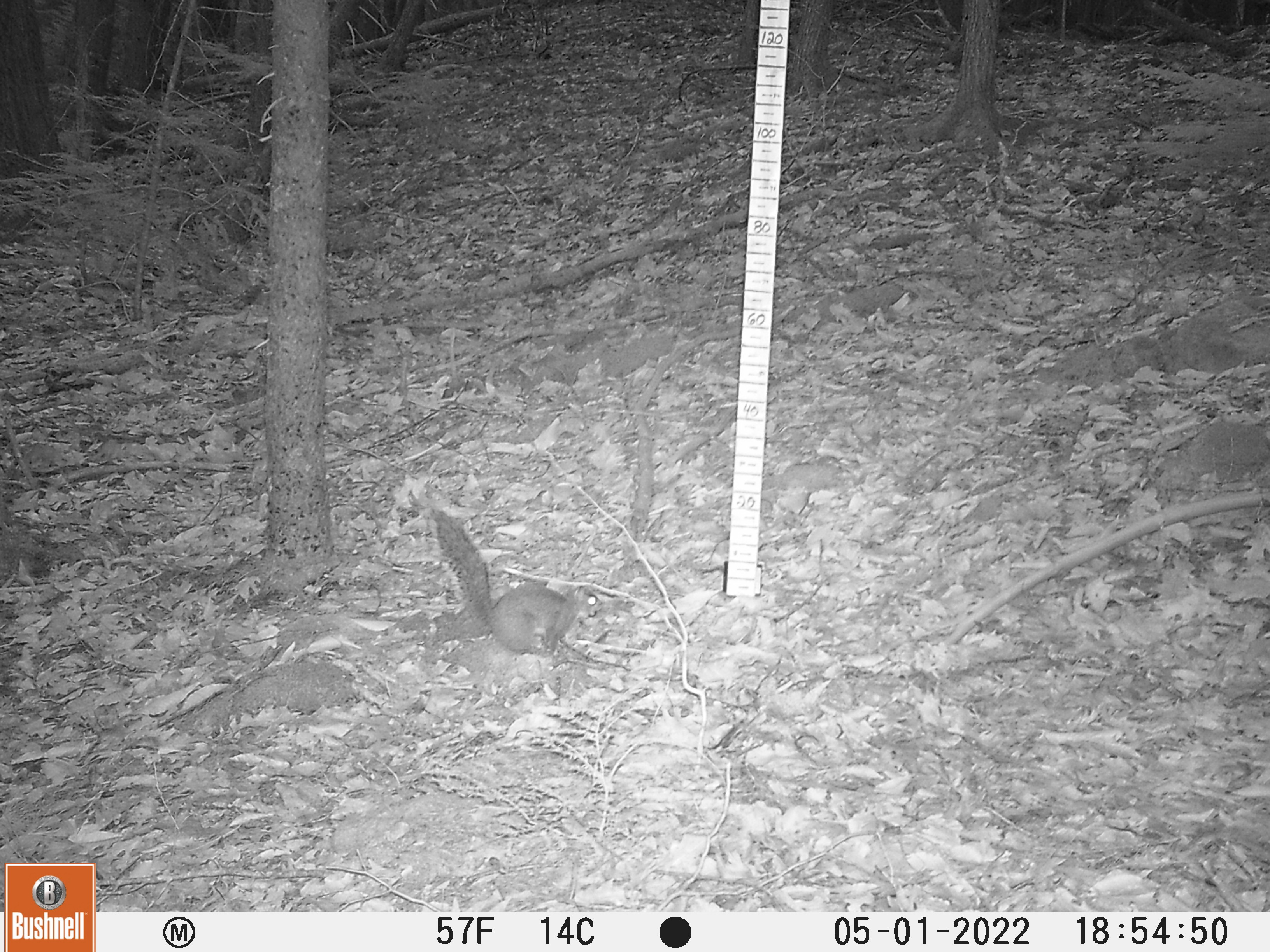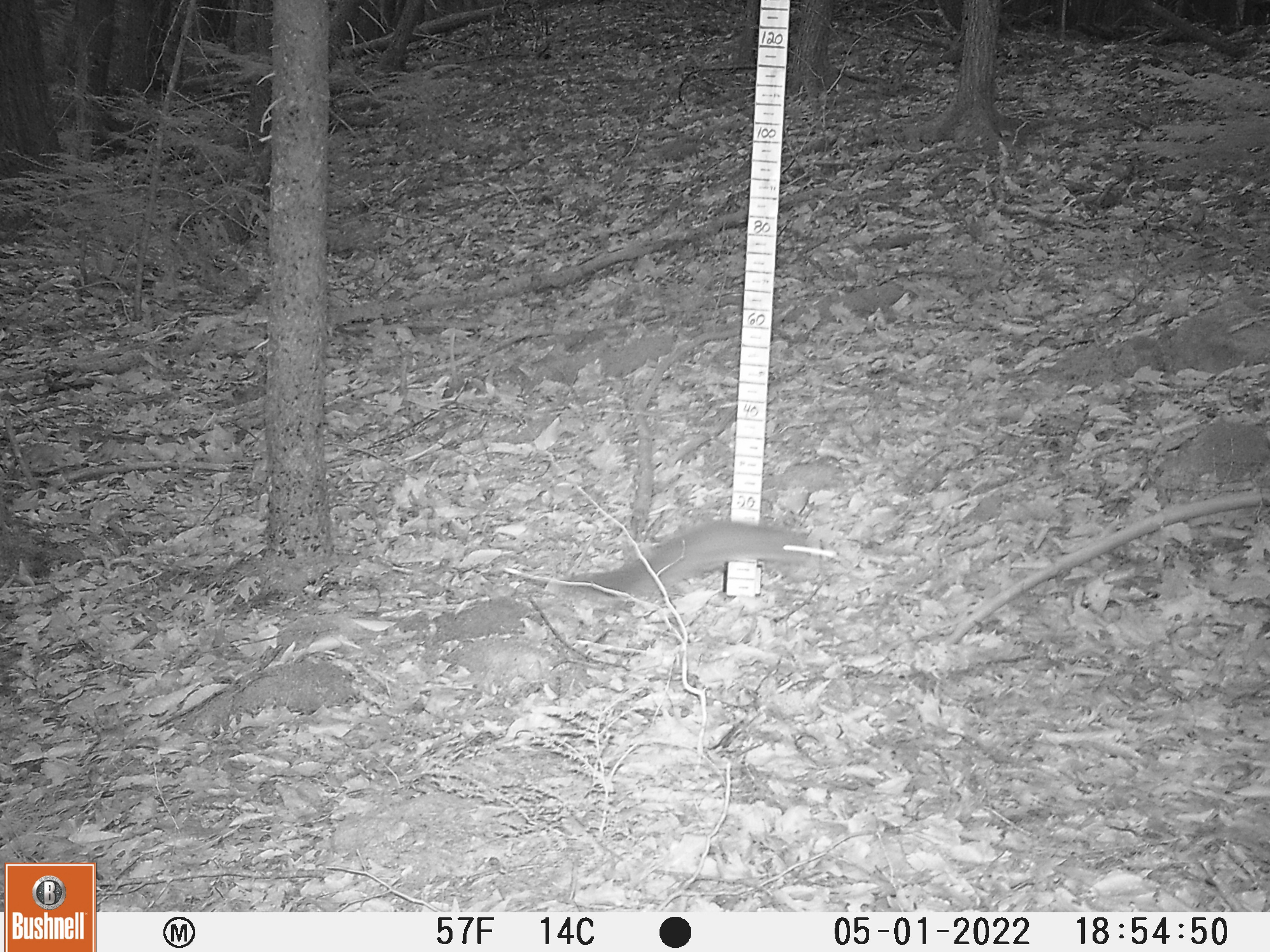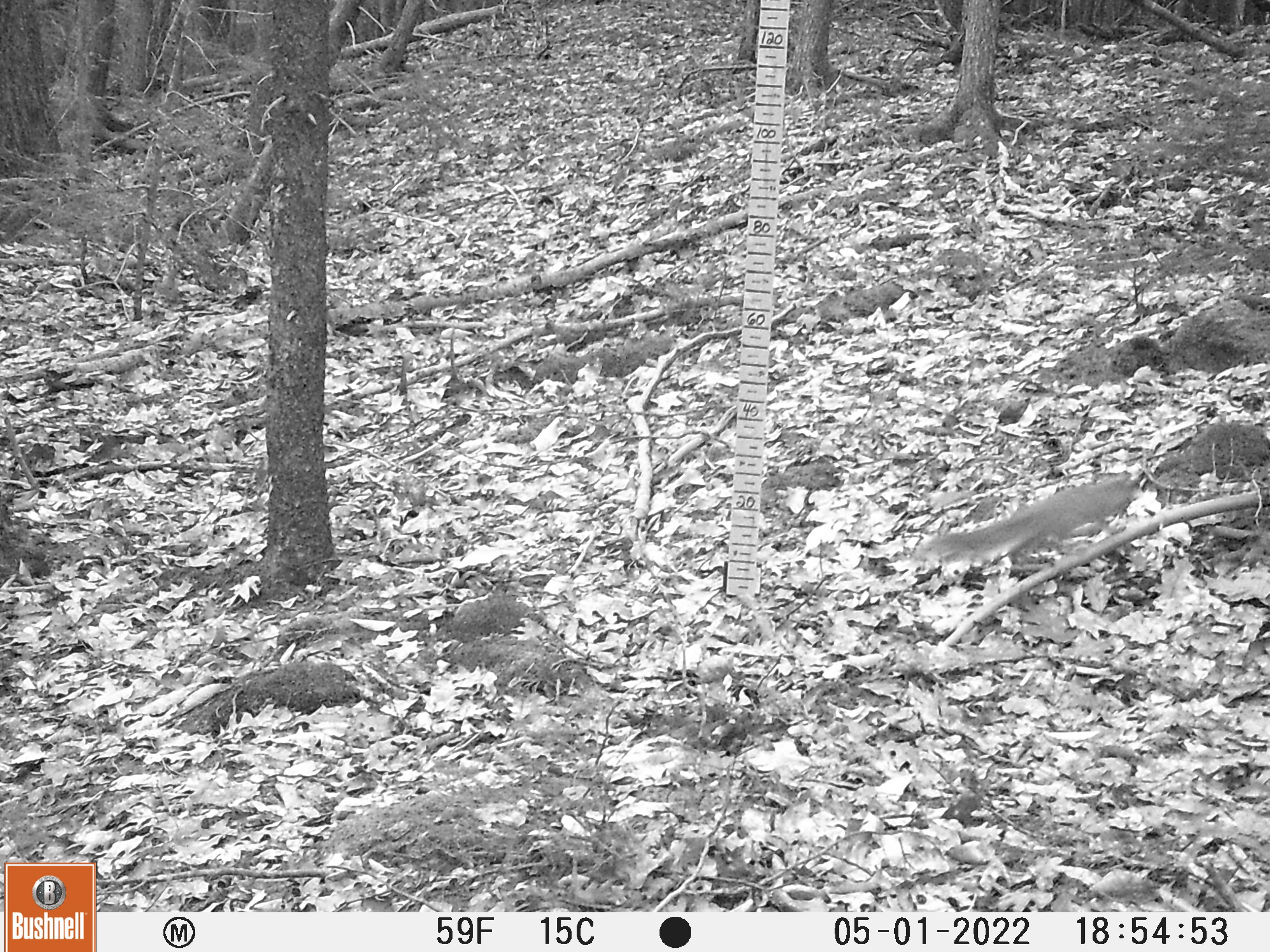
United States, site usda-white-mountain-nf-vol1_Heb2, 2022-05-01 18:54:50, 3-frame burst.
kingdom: Animalia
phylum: Chordata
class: Mammalia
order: Rodentia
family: Sciuridae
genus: Sciurus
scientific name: Sciurus carolinensis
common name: gray squirrel